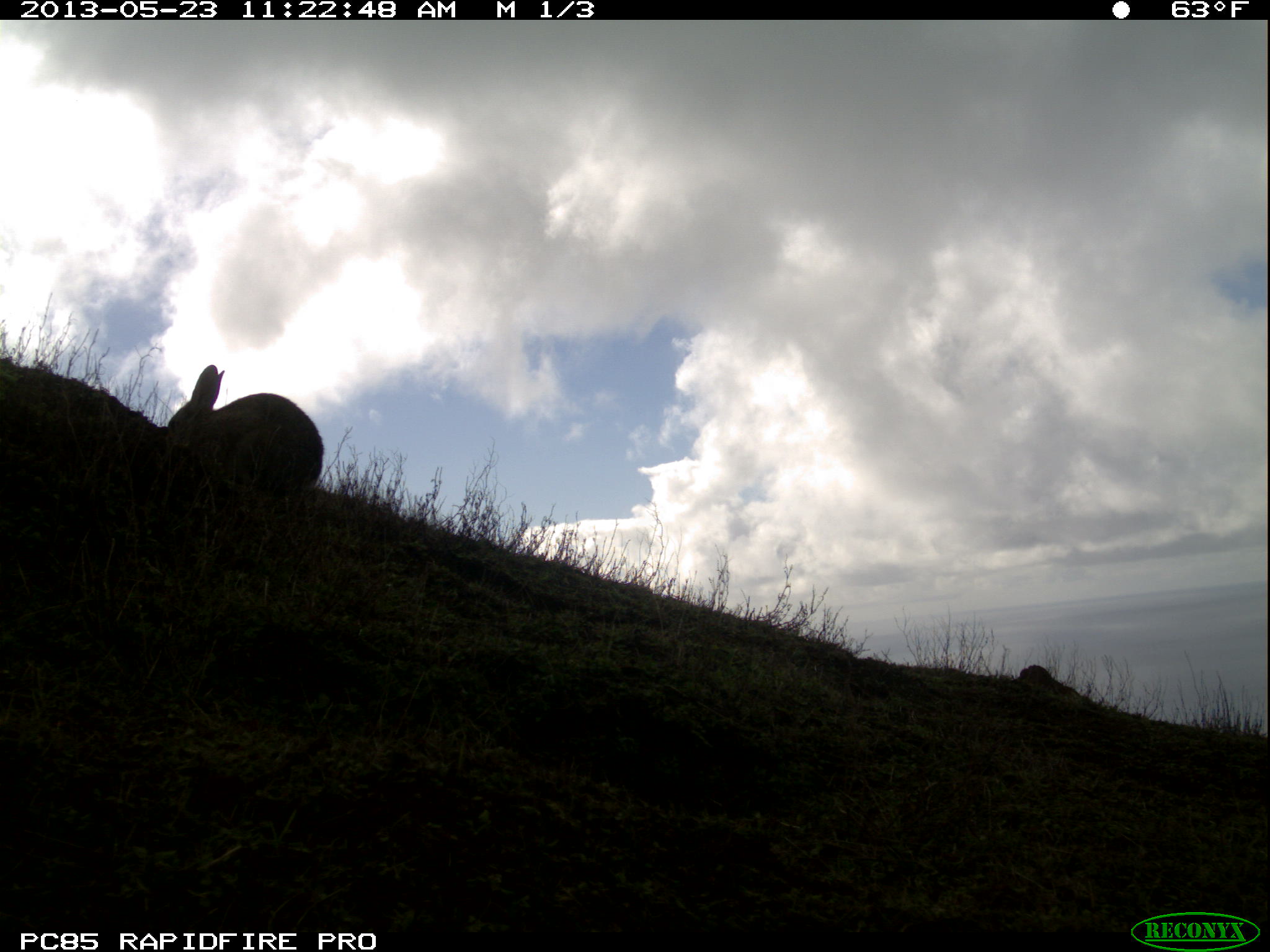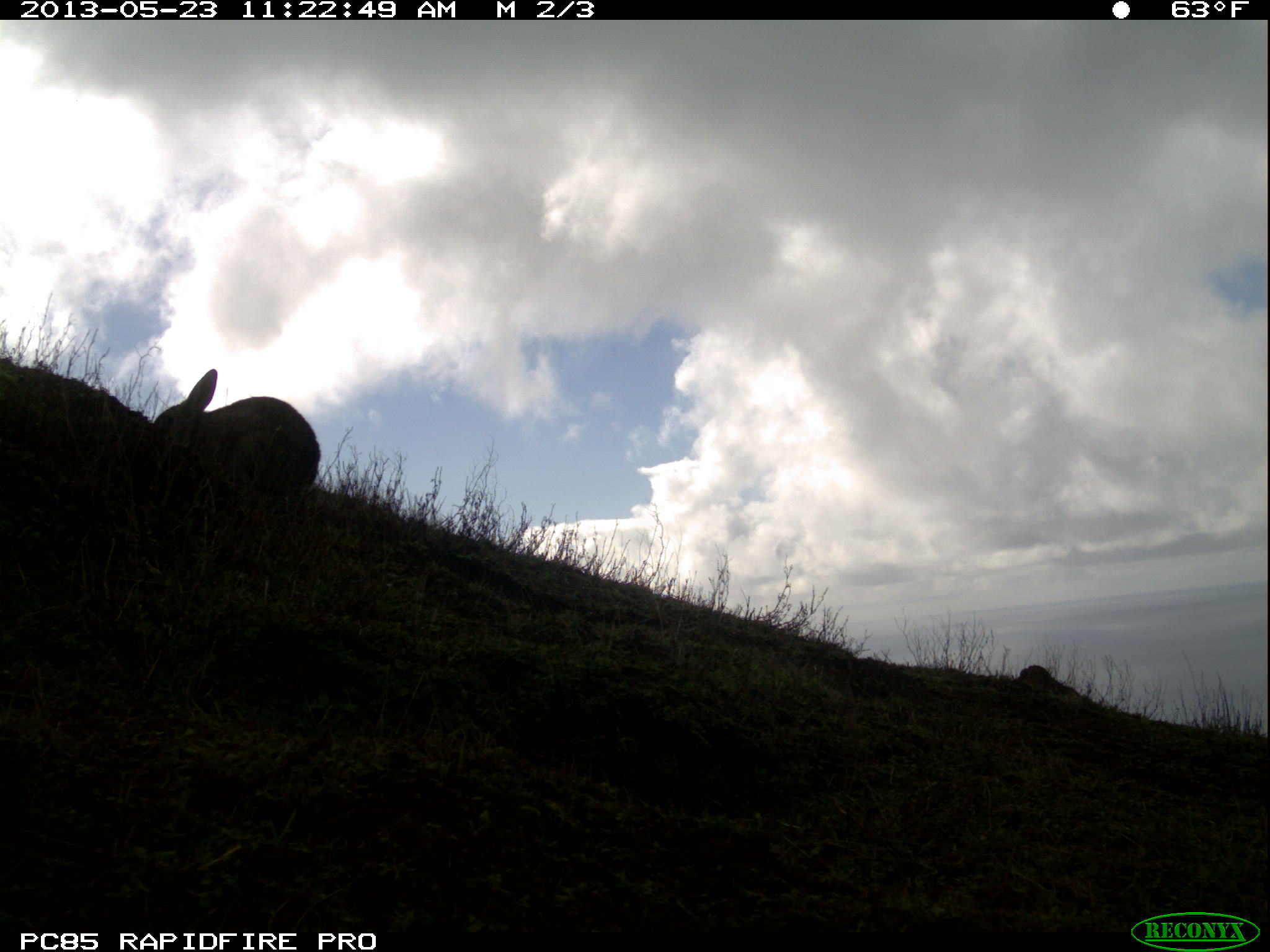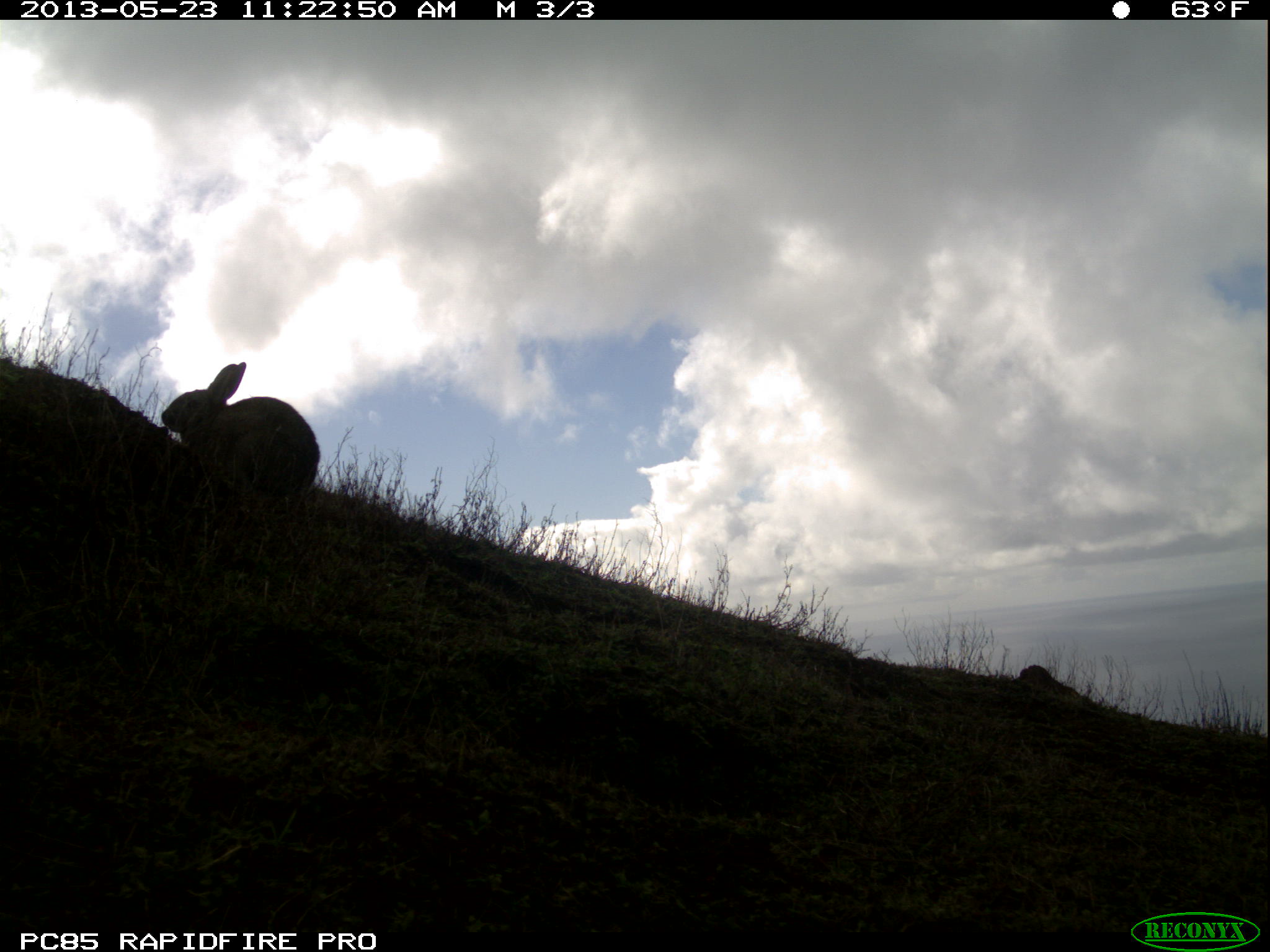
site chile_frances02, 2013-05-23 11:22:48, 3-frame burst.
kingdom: Animalia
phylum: Chordata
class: Mammalia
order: Lagomorpha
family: Leporidae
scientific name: Leporidae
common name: rabbits and hares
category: rabbit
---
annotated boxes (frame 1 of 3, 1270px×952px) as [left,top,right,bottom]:
rabbit: [164,362,324,504]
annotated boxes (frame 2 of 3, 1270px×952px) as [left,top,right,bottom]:
rabbit: [151,365,319,510]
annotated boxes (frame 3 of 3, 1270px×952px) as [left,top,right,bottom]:
rabbit: [160,359,320,508]